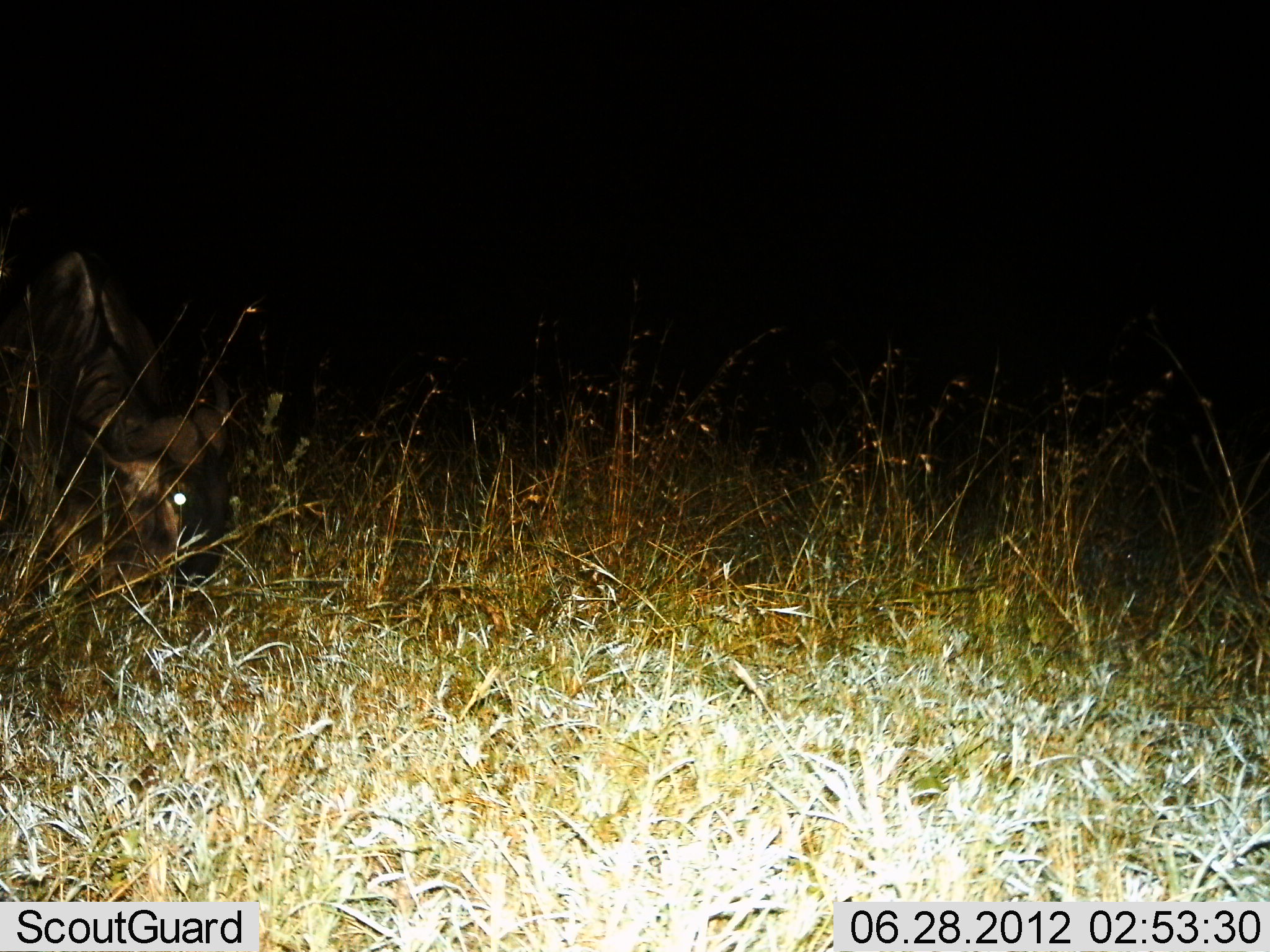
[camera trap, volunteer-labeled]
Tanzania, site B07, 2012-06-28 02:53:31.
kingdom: Animalia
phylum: Chordata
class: Mammalia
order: Artiodactyla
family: Bovidae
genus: Connochaetes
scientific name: Connochaetes taurinus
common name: blue wildebeest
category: wildebeest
Wildebeest (blue wildebeest) (Connochaetes taurinus), count 1. Behavior (volunteer vote fractions): standing 20%, resting 0%, moving 0%, interacting 0%. Young present (vote fraction): 10%. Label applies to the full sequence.